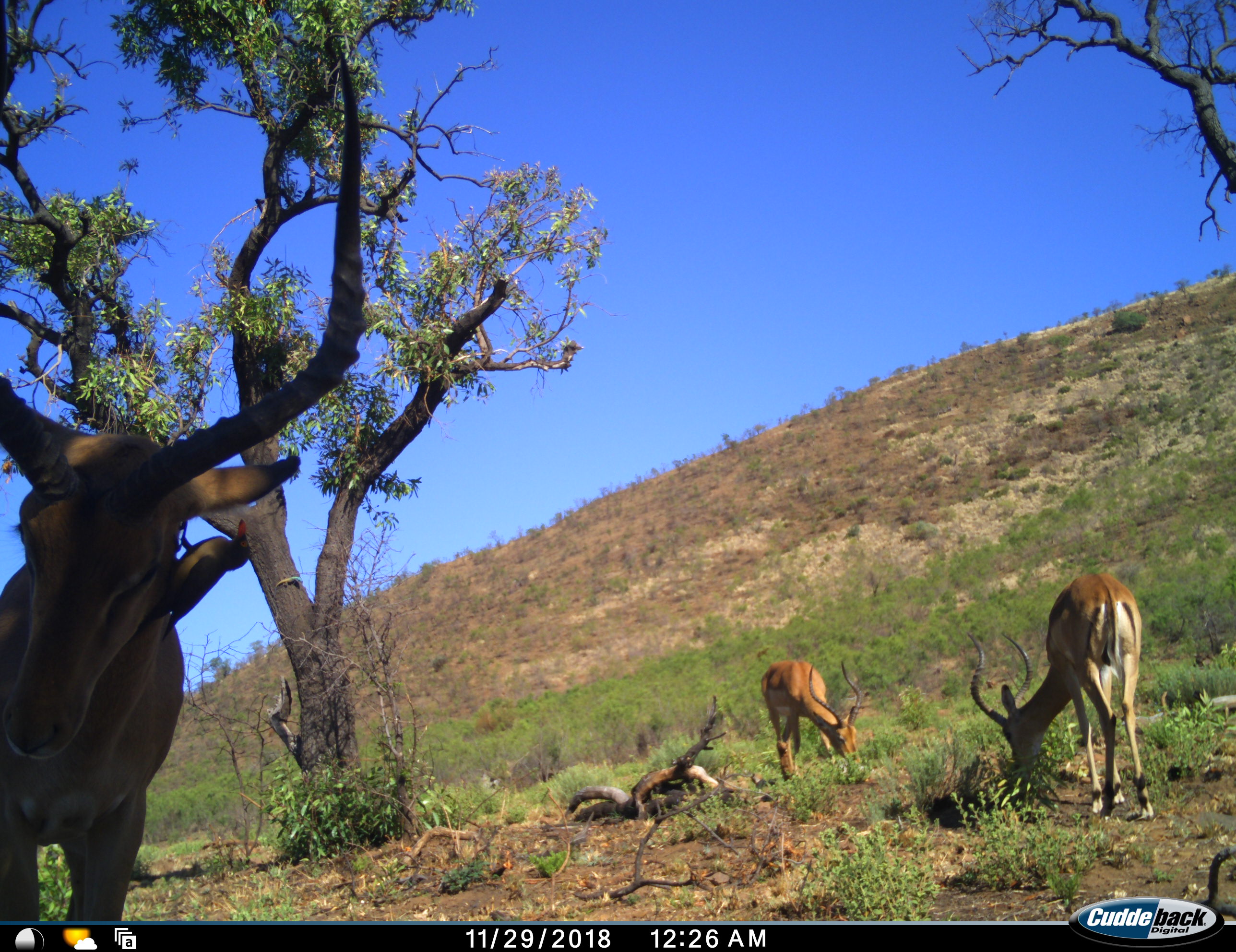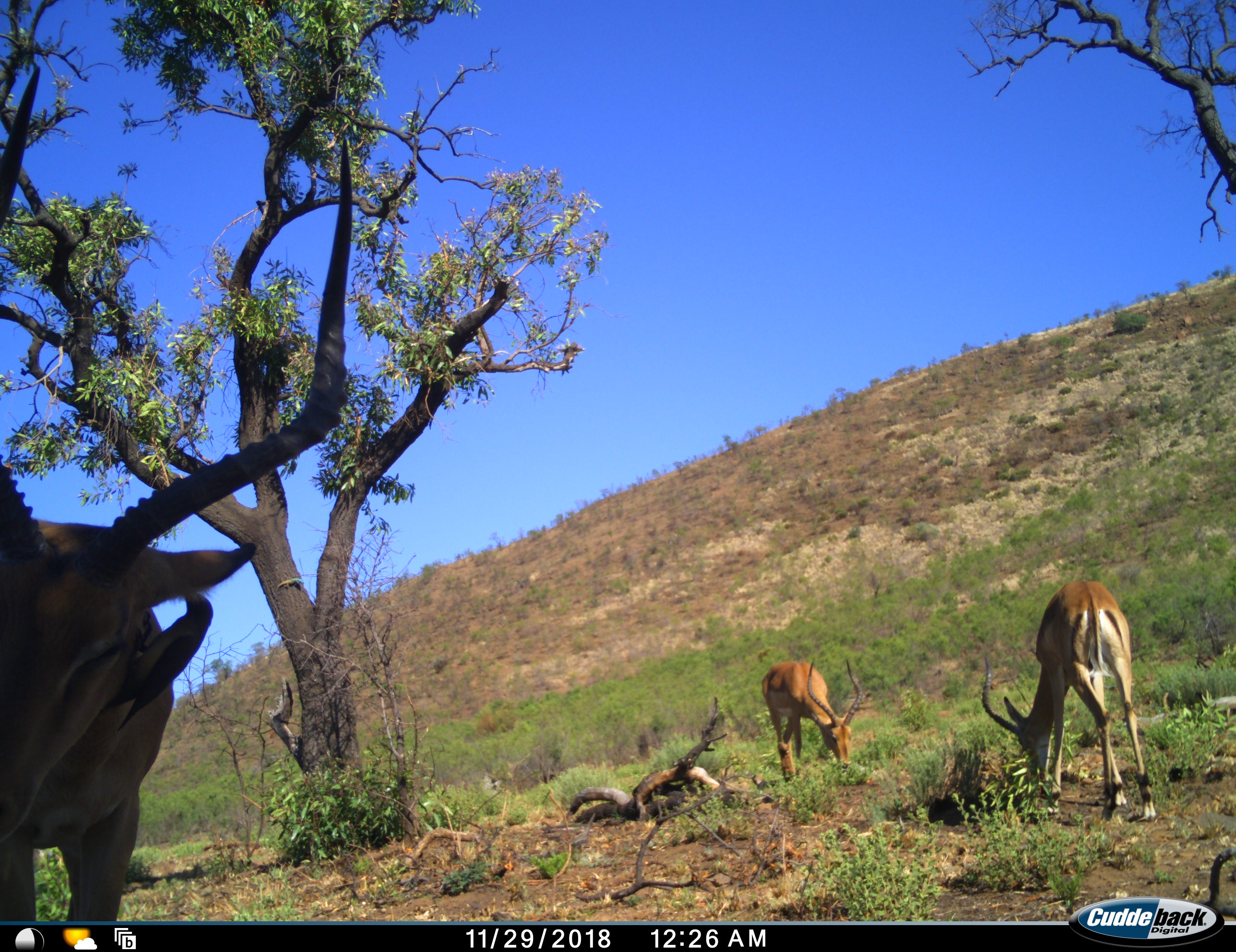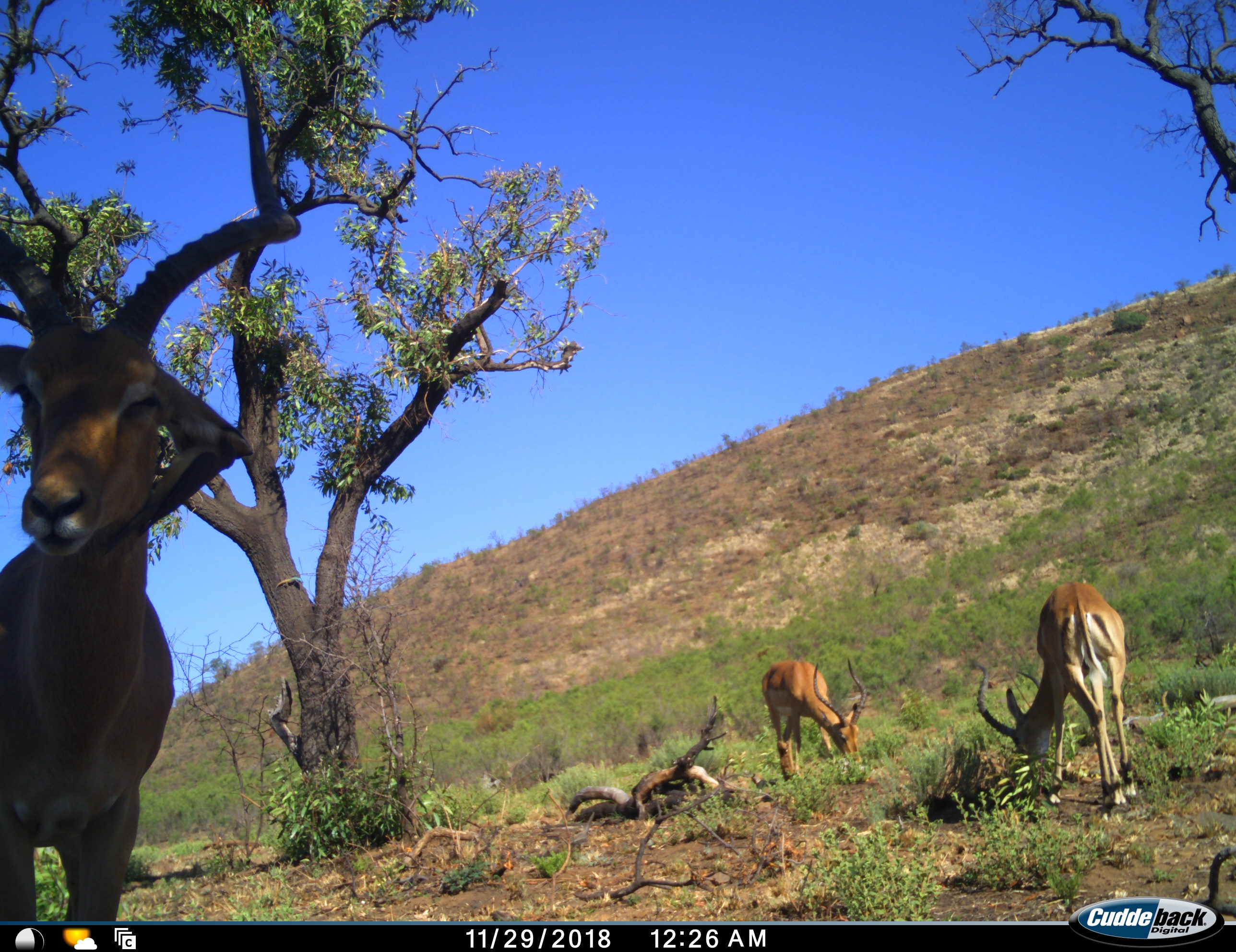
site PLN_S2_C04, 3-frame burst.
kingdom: Animalia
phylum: Chordata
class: Mammalia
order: Artiodactyla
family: Bovidae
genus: Aepyceros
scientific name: Aepyceros melampus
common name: impala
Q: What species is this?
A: Impala (Aepyceros melampus).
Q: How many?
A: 3.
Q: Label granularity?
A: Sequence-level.